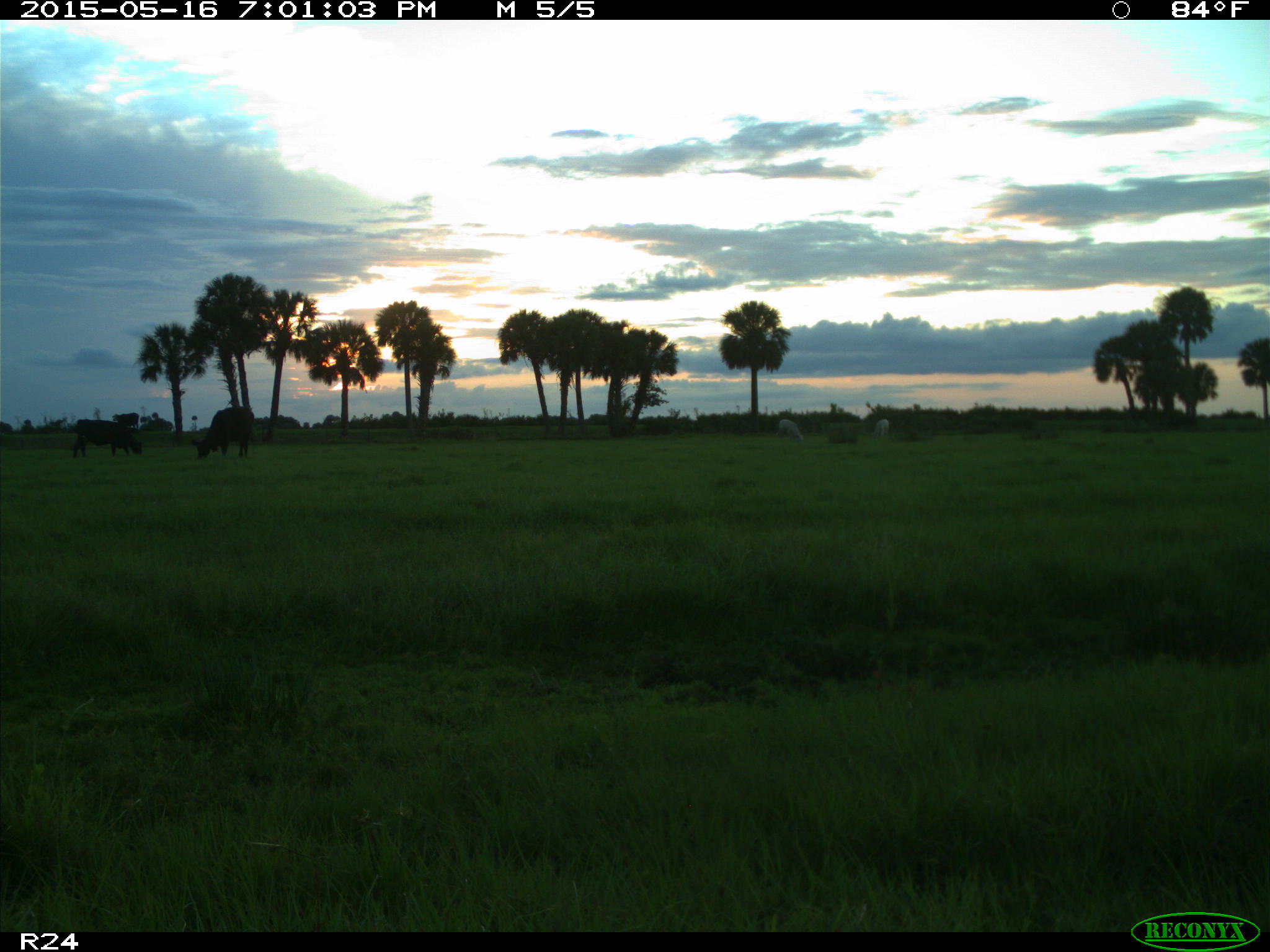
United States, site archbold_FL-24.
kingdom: Animalia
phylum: Chordata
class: Mammalia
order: Artiodactyla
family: Bovidae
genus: Bos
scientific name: Bos taurus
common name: domestic cow